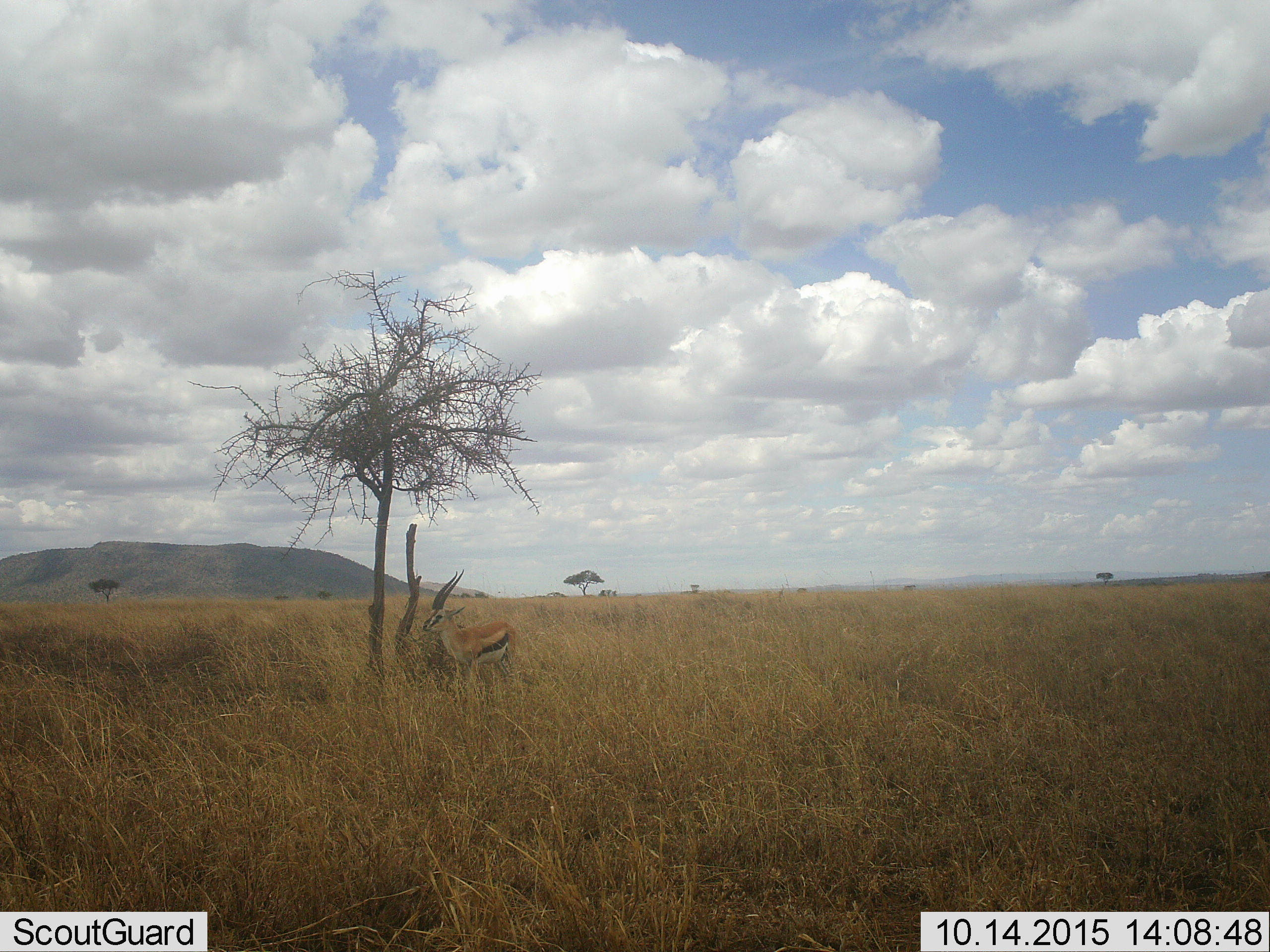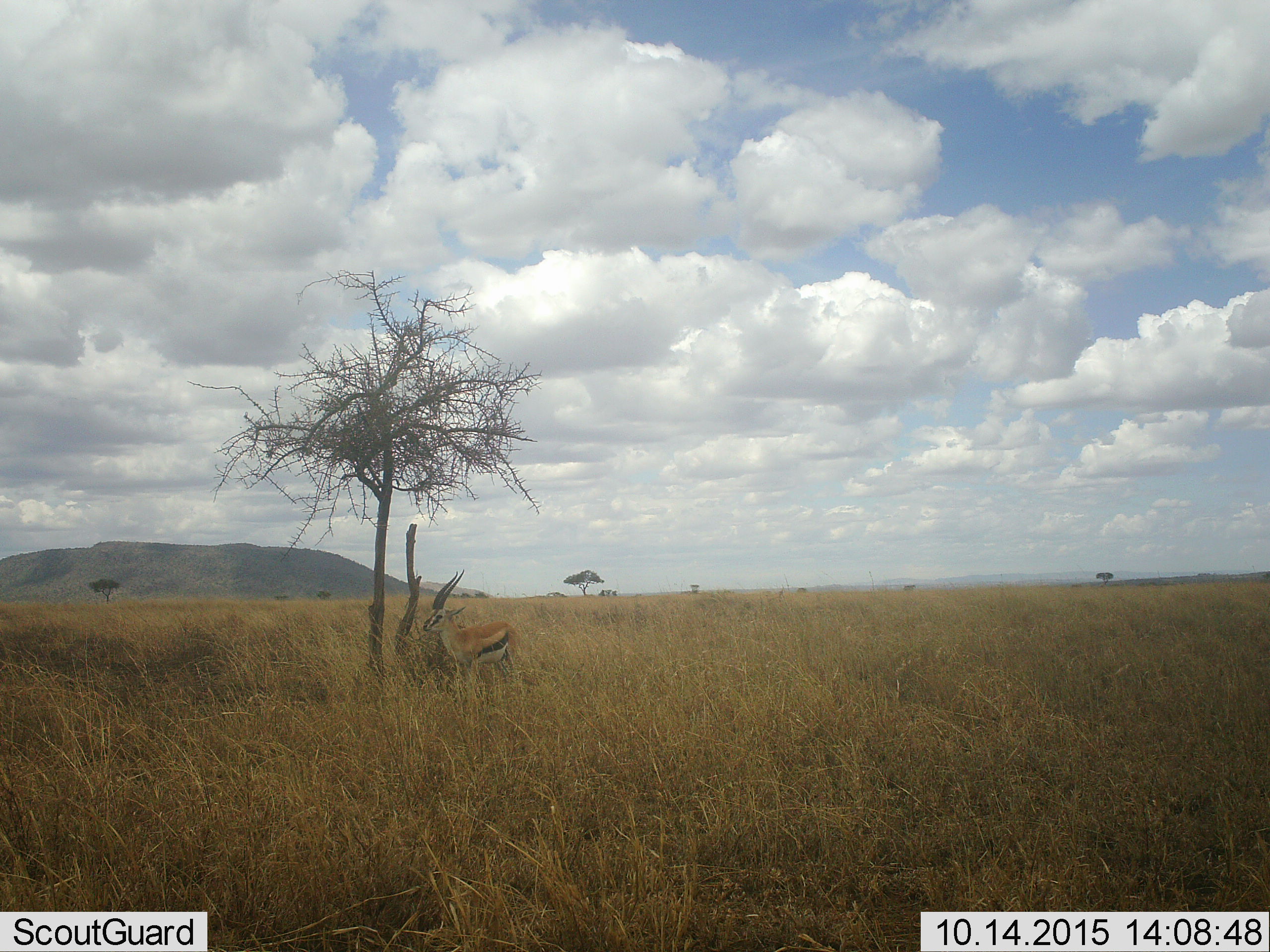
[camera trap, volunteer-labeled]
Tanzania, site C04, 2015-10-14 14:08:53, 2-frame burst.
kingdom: Animalia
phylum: Chordata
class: Mammalia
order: Artiodactyla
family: Bovidae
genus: Eudorcas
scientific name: Eudorcas thomsonii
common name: thomson's gazelle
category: gazellethomsons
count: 1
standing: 100%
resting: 0%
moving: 0%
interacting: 0%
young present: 0%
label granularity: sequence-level